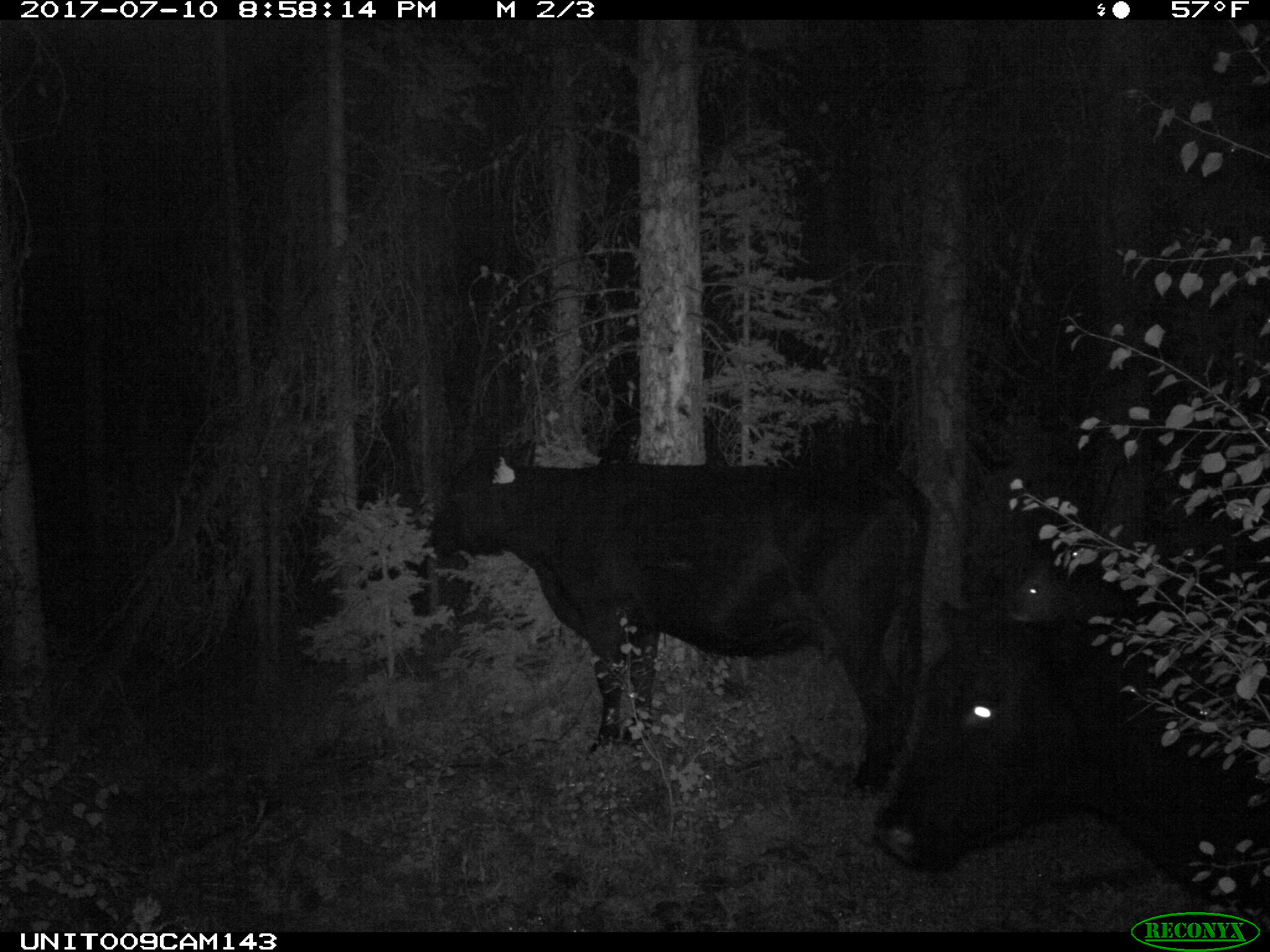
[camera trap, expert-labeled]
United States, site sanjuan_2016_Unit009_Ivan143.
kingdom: Animalia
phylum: Chordata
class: Mammalia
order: Artiodactyla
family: Bovidae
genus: Bos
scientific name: Bos taurus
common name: domestic cow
Bos taurus (domestic cow).